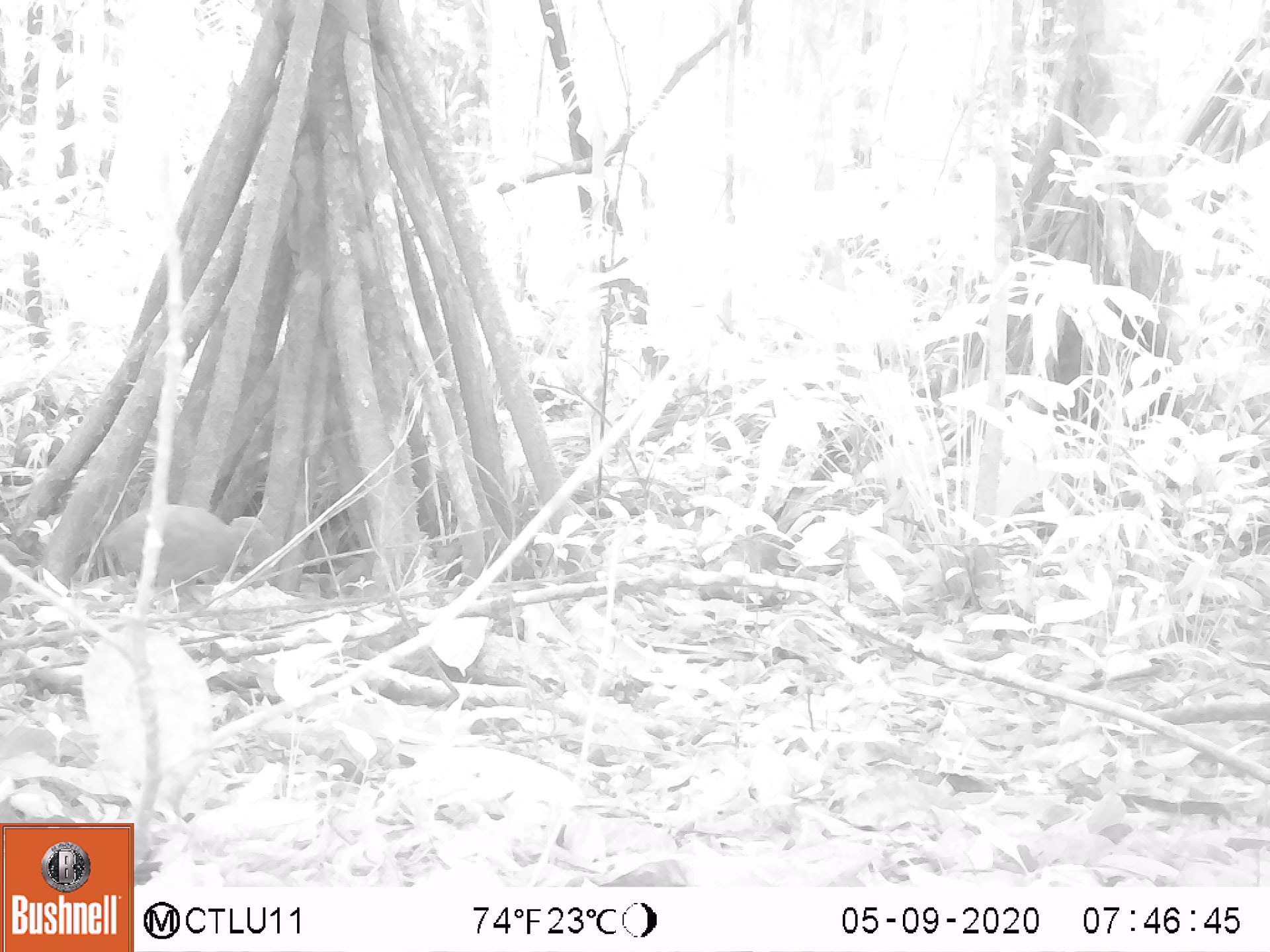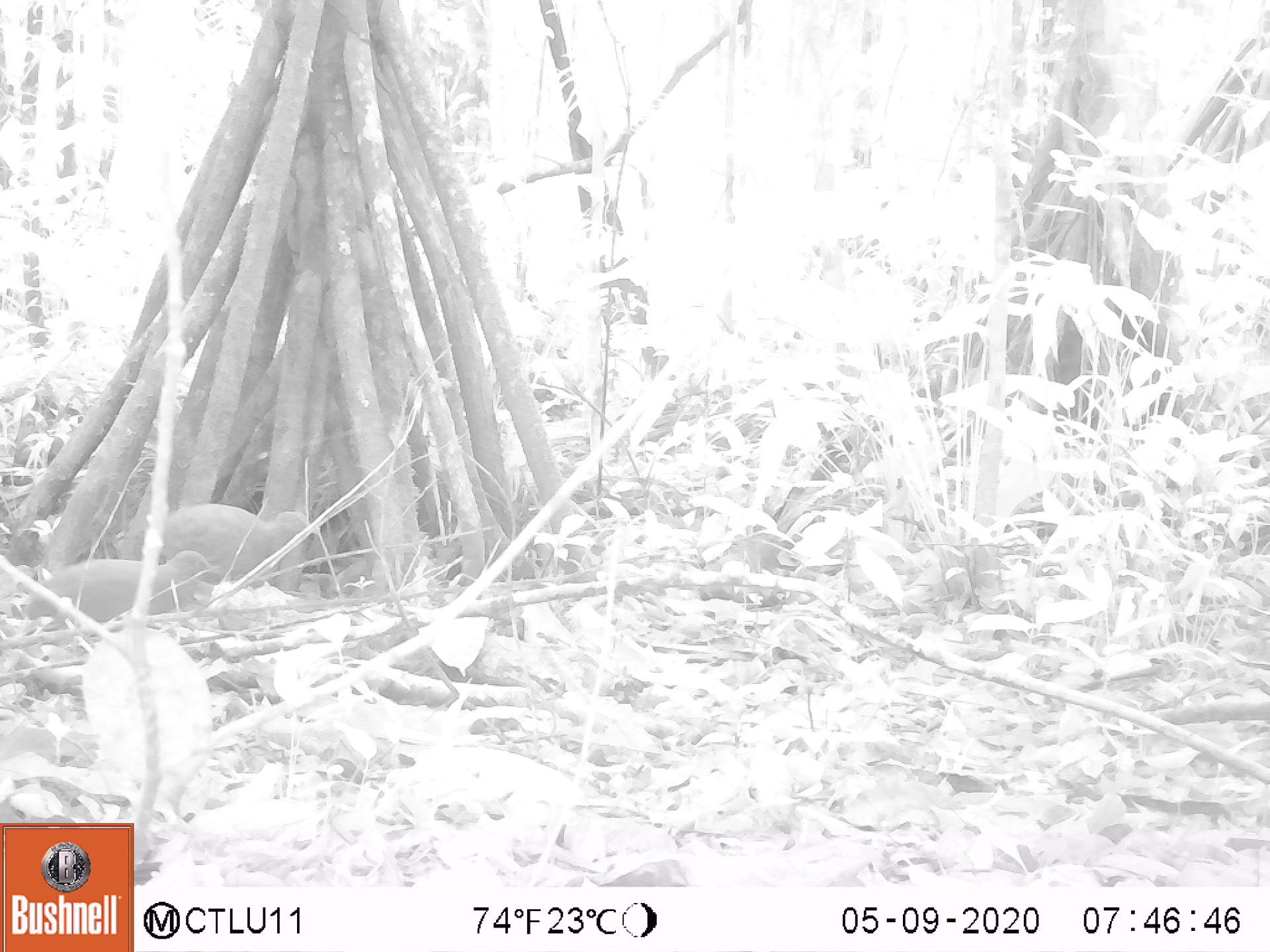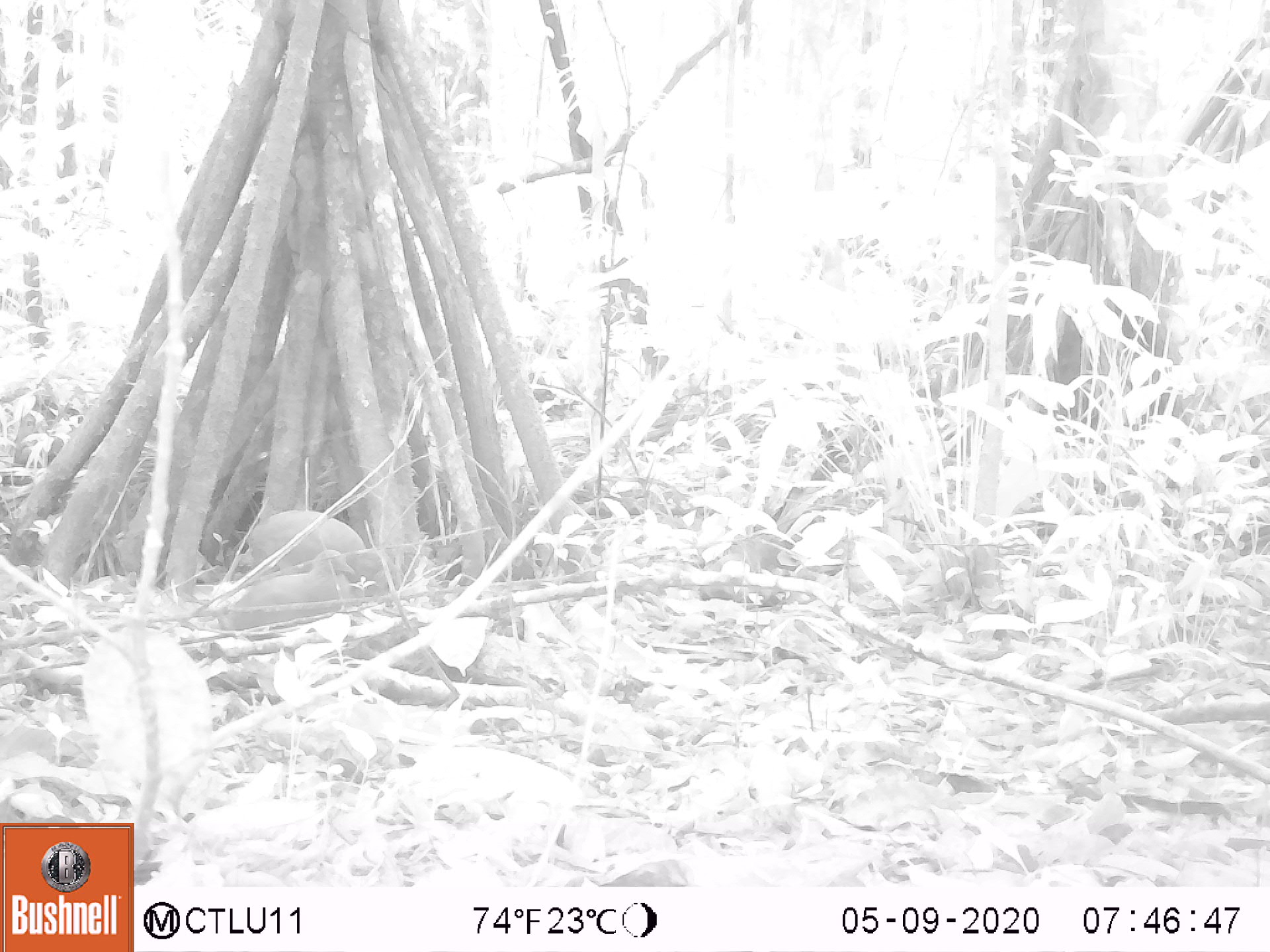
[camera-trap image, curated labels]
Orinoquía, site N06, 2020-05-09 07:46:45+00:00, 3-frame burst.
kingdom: Animalia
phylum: Chordata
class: Aves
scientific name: Aves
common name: bird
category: unknown bird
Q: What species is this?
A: Unknown bird (bird) (Aves).